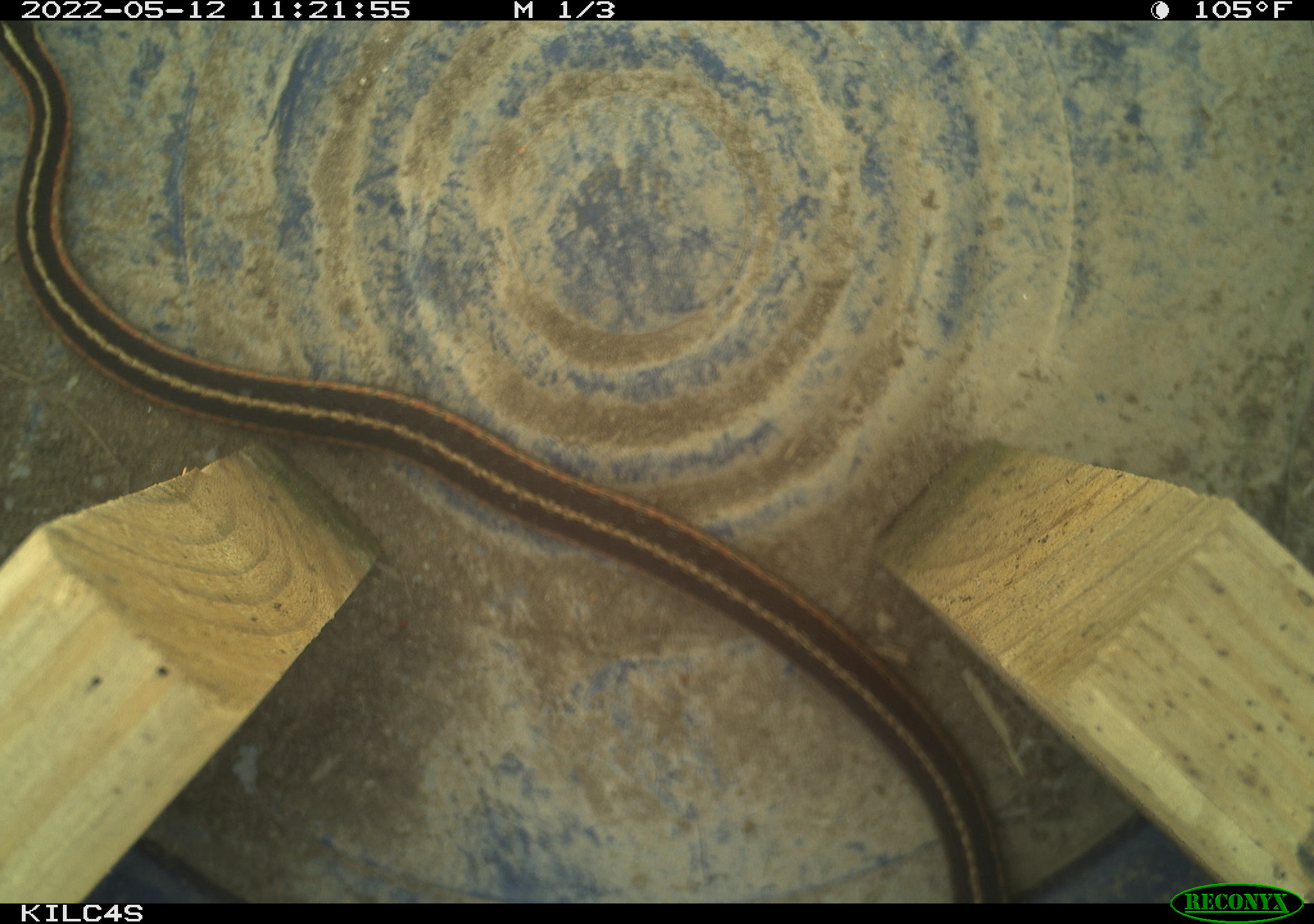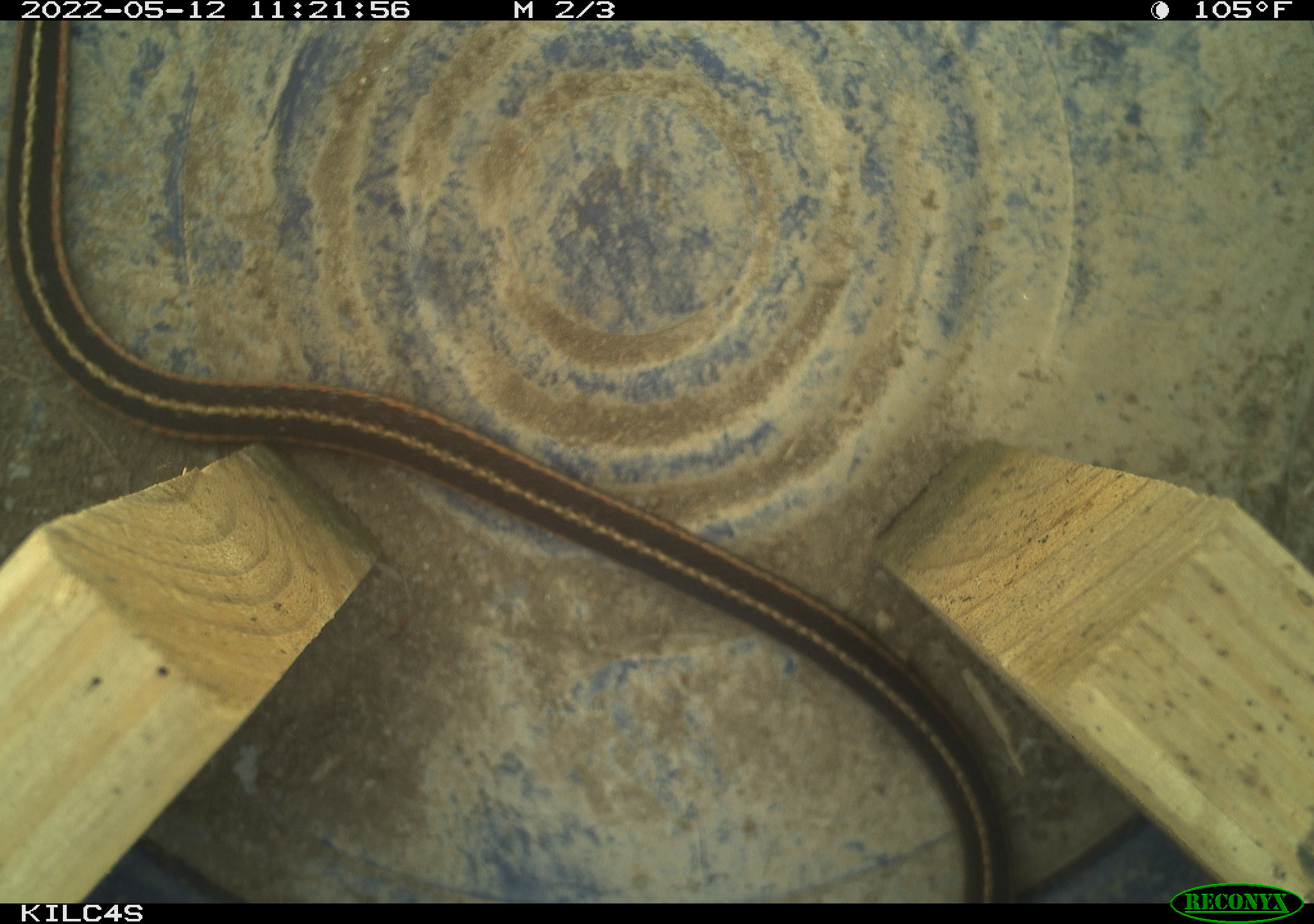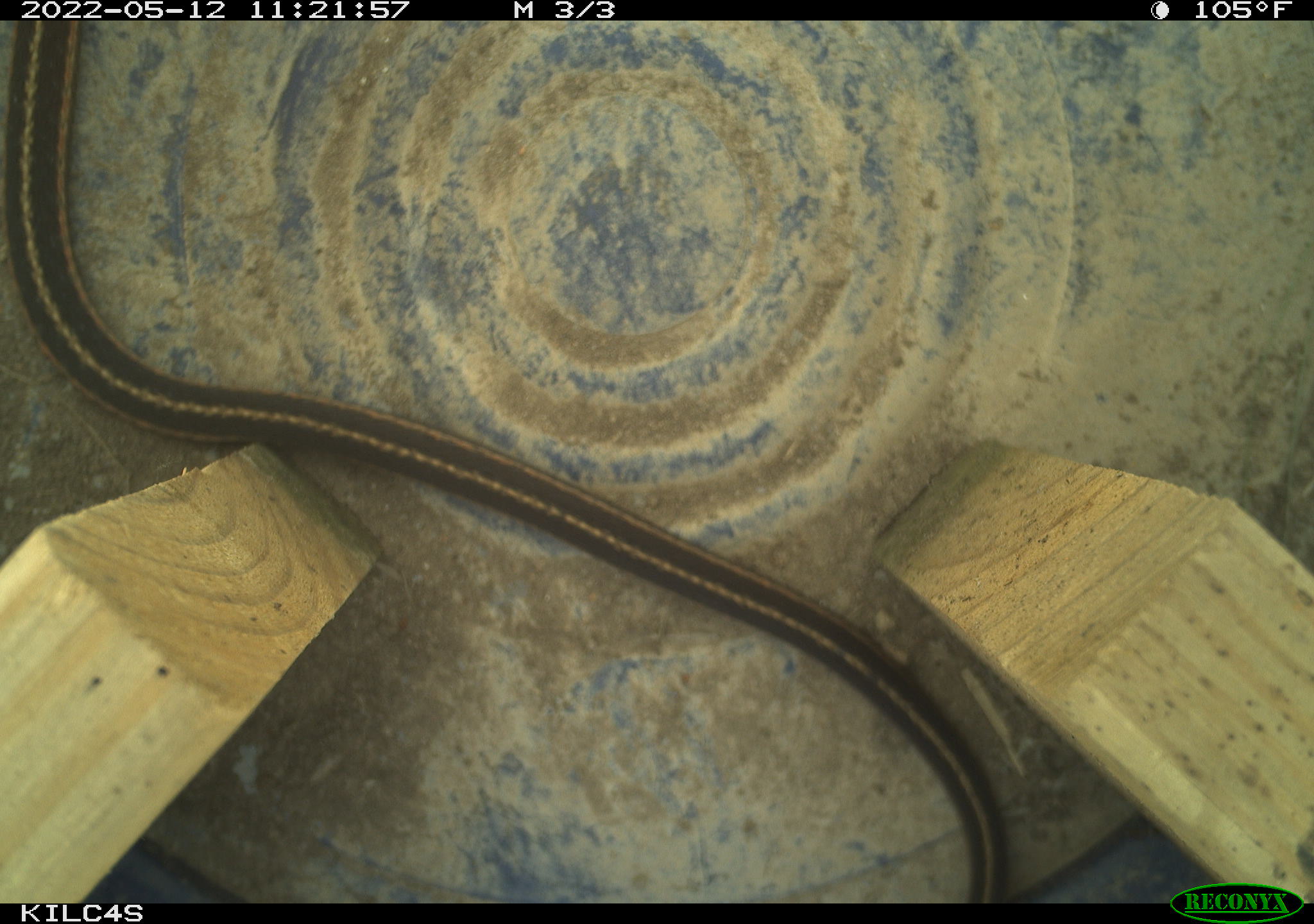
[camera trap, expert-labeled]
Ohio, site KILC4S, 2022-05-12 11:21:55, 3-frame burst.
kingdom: Animalia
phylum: Chordata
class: Reptilia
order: Squamata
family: Colubridae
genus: Thamnophis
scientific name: Thamnophis sirtalis sirtalis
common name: eastern gartersnake